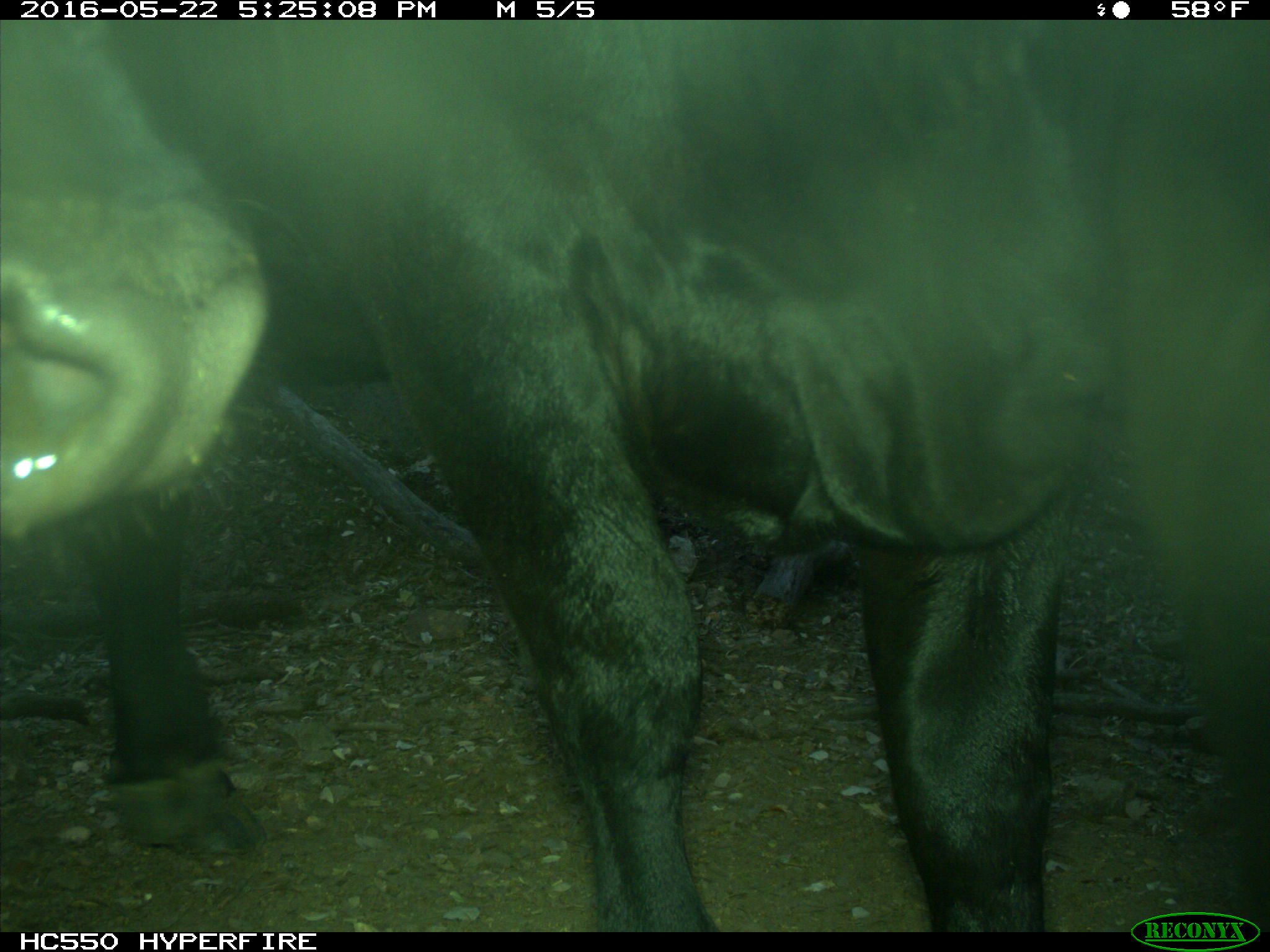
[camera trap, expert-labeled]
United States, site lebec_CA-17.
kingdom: Animalia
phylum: Chordata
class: Mammalia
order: Artiodactyla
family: Bovidae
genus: Bos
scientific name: Bos taurus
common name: domestic cow